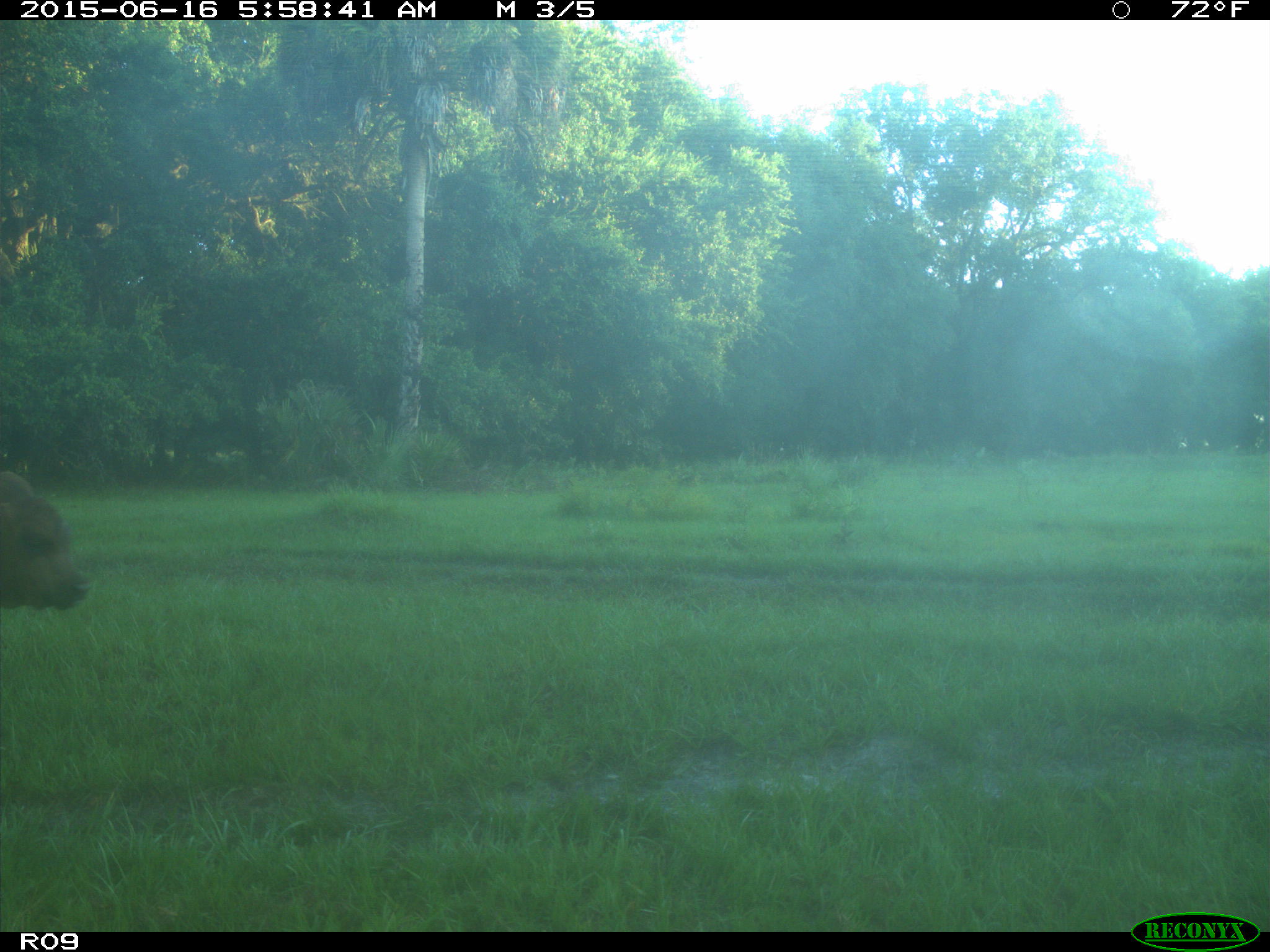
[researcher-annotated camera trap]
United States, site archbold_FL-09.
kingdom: Animalia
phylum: Chordata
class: Mammalia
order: Artiodactyla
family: Bovidae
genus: Bos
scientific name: Bos taurus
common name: domestic cow